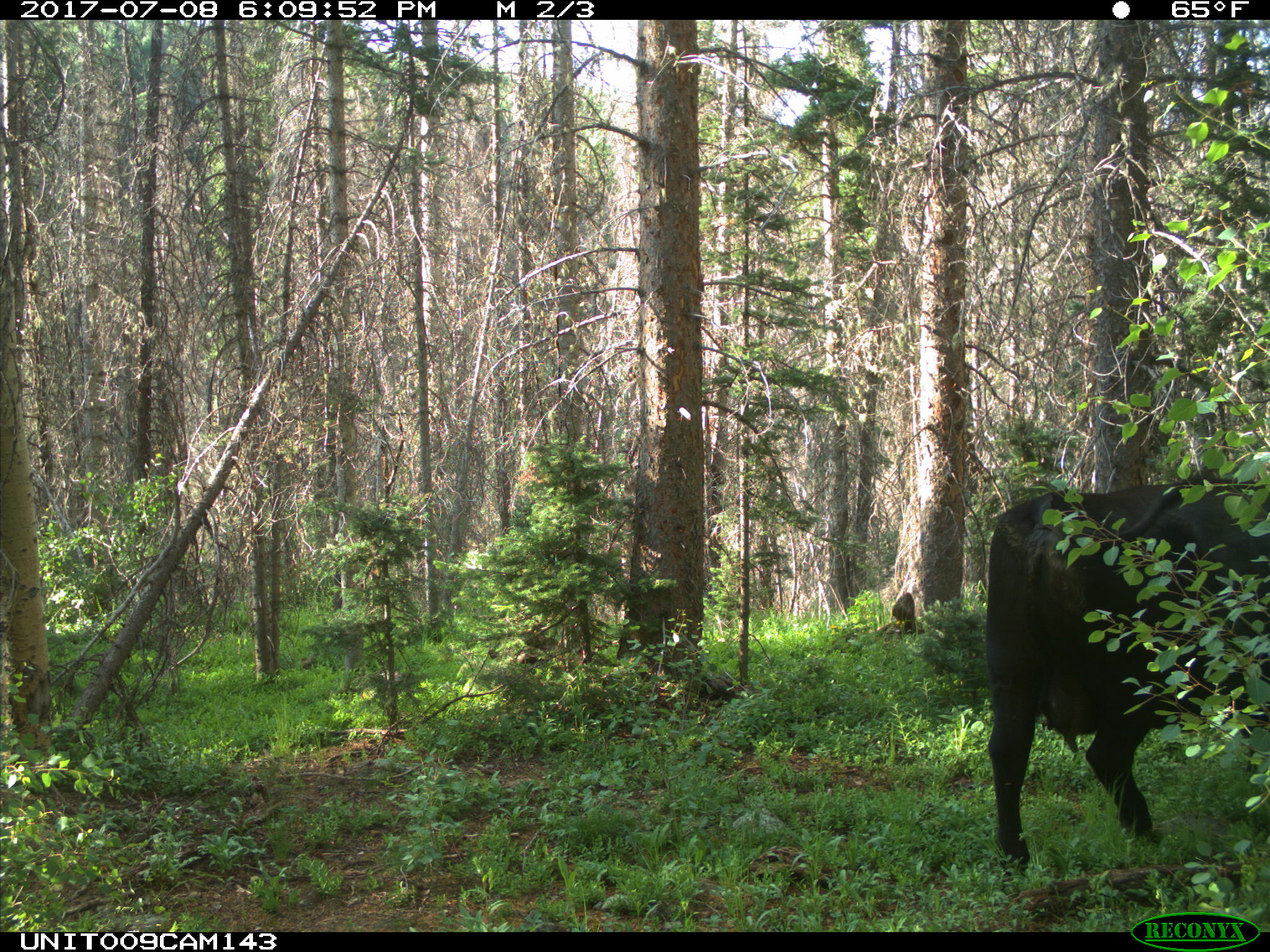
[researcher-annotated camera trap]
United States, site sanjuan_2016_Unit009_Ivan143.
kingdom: Animalia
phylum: Chordata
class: Mammalia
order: Artiodactyla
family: Bovidae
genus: Bos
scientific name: Bos taurus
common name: domestic cow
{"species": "Bos taurus (domestic cow)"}